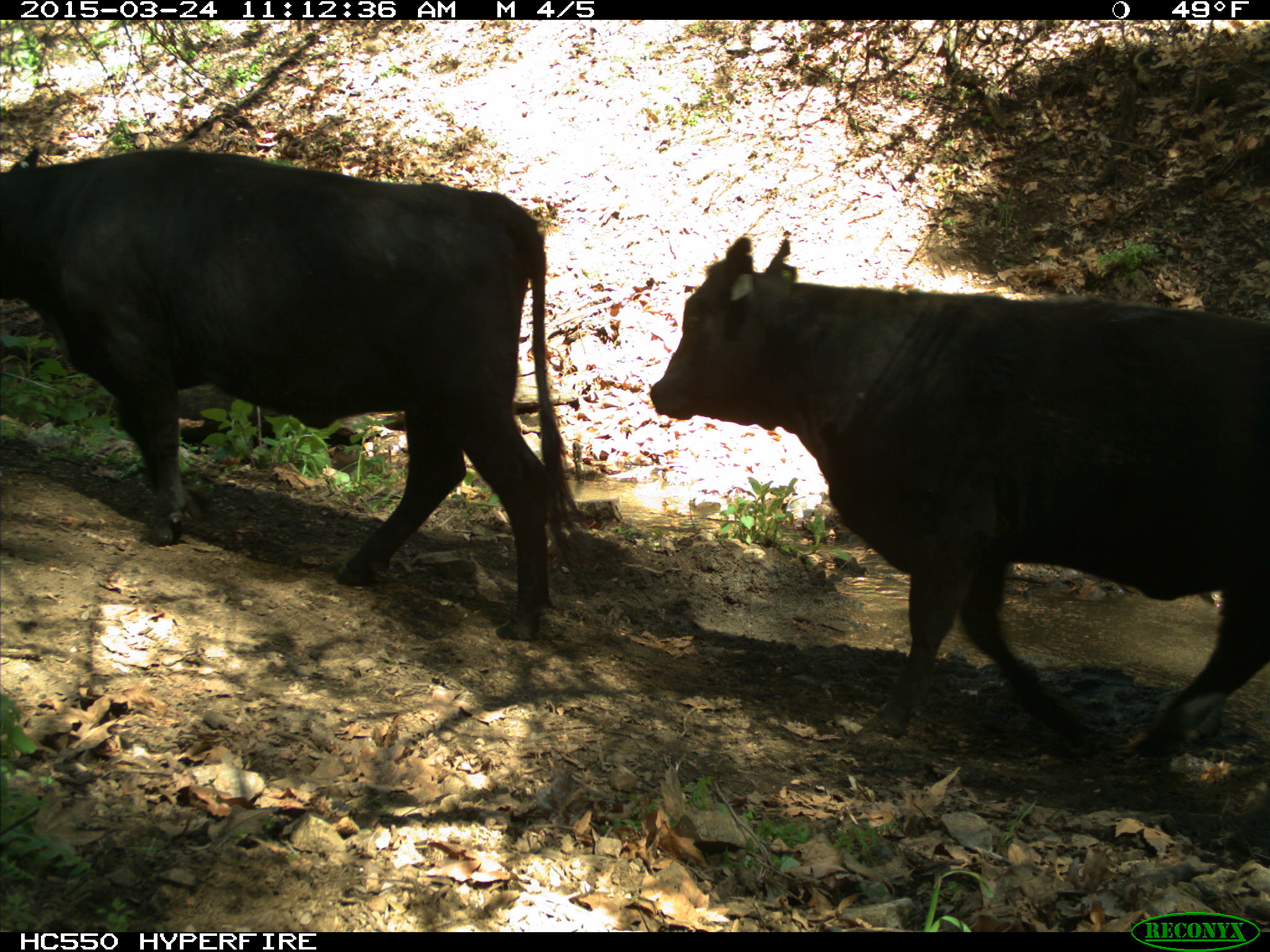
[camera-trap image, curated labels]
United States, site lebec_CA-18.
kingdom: Animalia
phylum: Chordata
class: Mammalia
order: Artiodactyla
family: Bovidae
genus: Bos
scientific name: Bos taurus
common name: domestic cow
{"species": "Bos taurus (domestic cow)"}